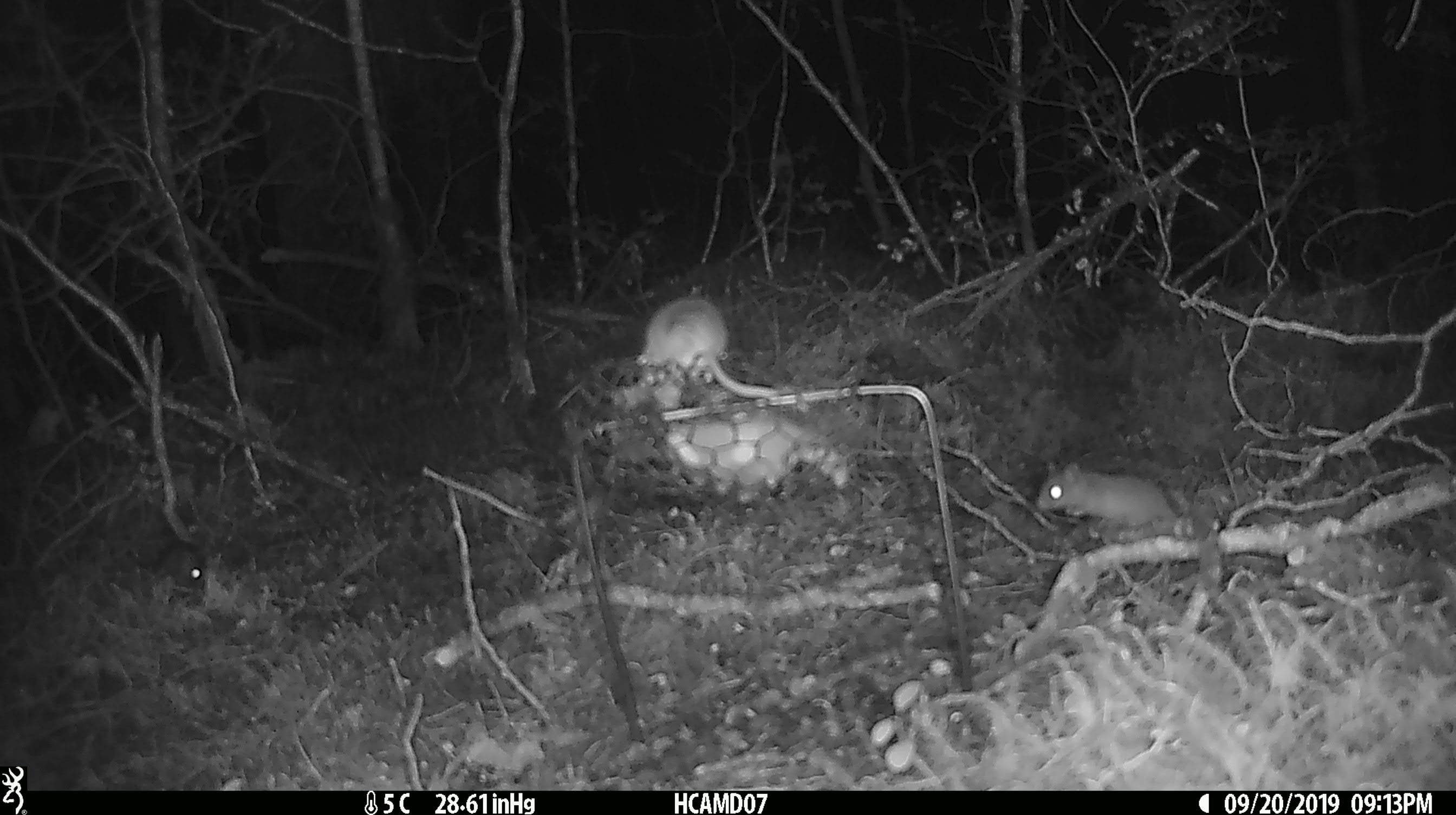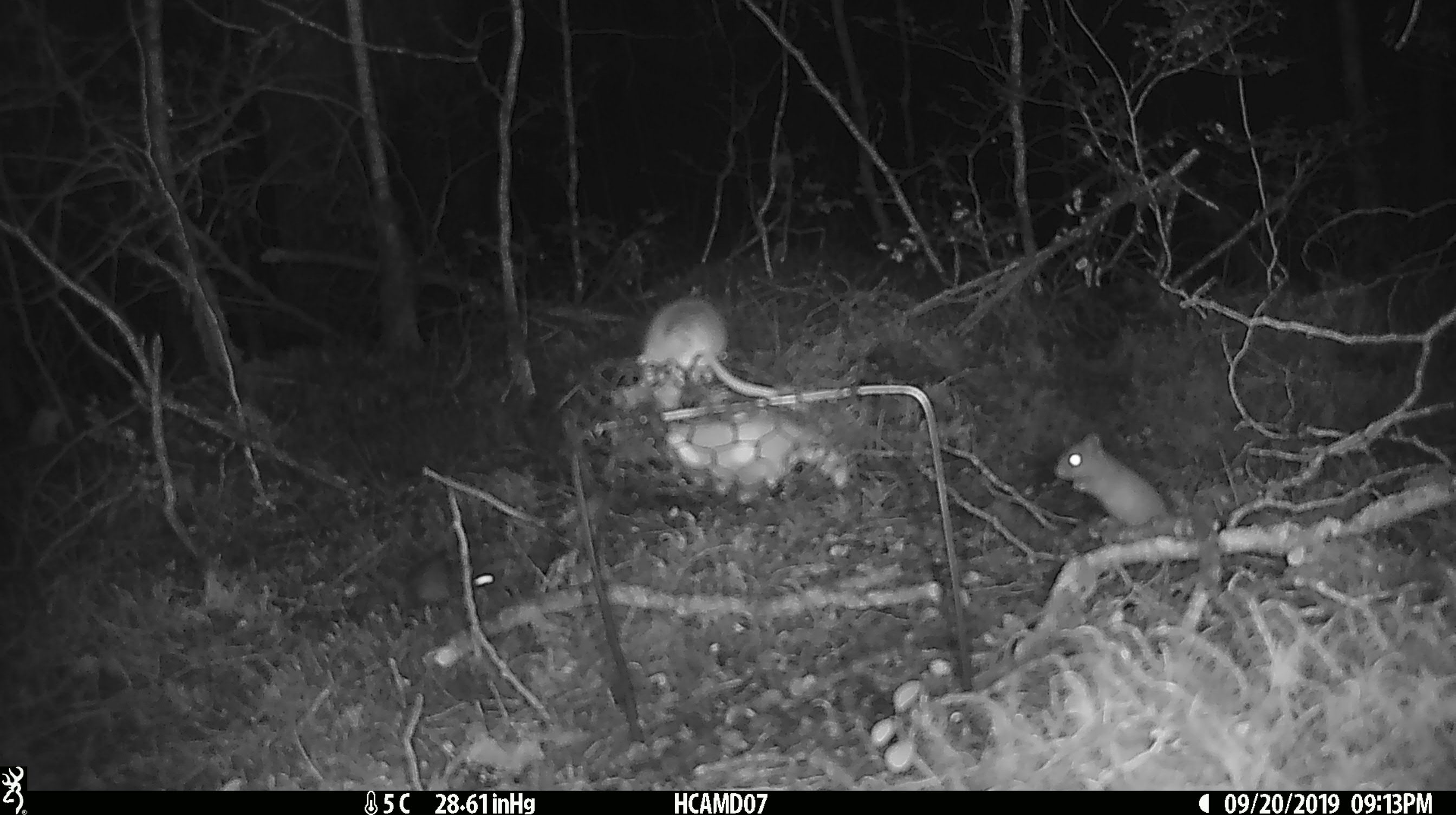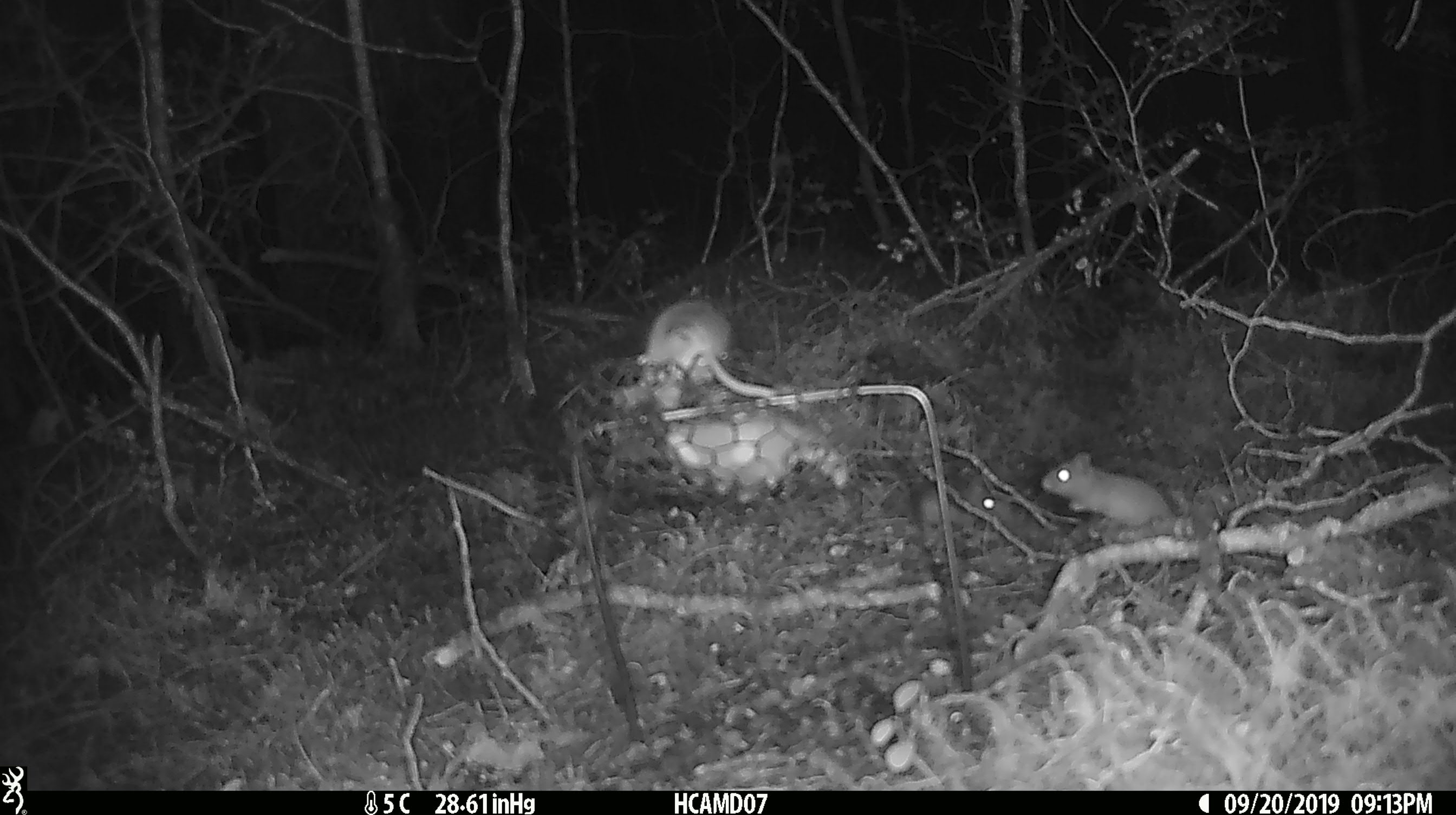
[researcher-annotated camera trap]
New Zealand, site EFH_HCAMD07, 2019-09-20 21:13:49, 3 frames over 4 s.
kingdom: Animalia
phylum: Chordata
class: Mammalia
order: Rodentia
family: Muridae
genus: Mus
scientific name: Mus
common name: mouse